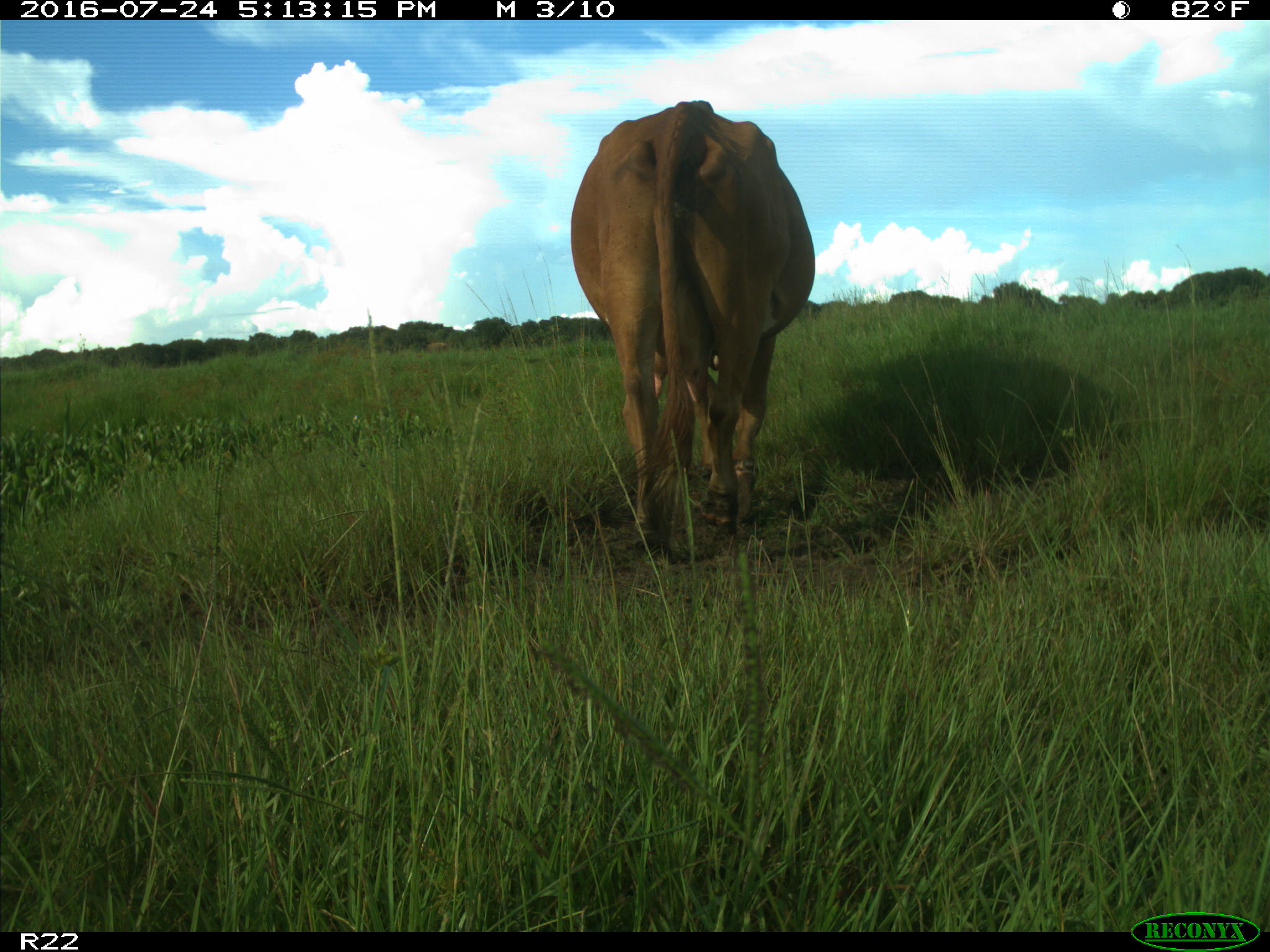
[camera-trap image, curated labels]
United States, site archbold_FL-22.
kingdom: Animalia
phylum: Chordata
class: Mammalia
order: Artiodactyla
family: Bovidae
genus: Bos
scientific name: Bos taurus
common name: domestic cow